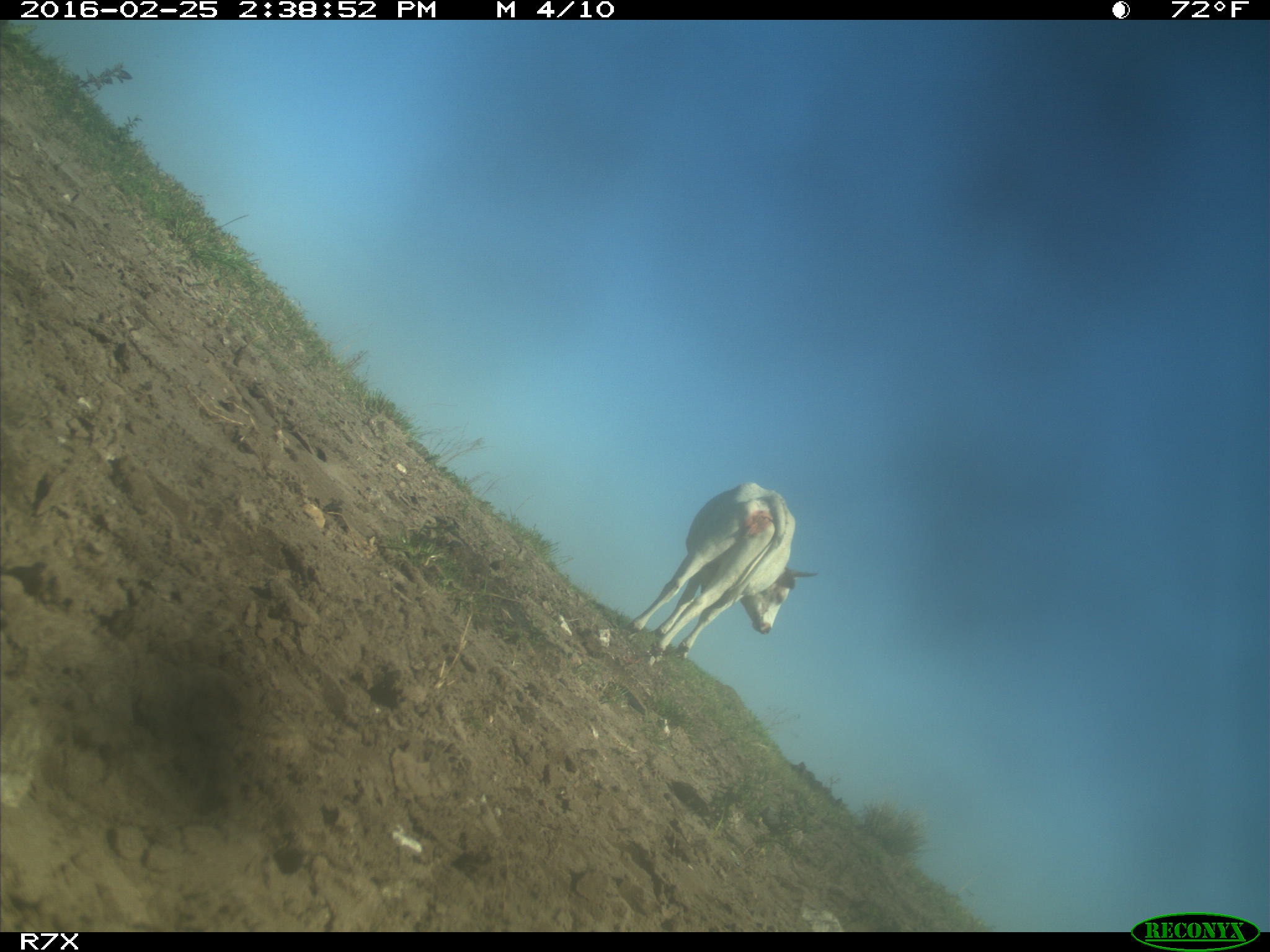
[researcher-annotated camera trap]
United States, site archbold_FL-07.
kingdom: Animalia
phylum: Chordata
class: Mammalia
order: Artiodactyla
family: Bovidae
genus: Bos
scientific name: Bos taurus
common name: domestic cow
Bos taurus (domestic cow).